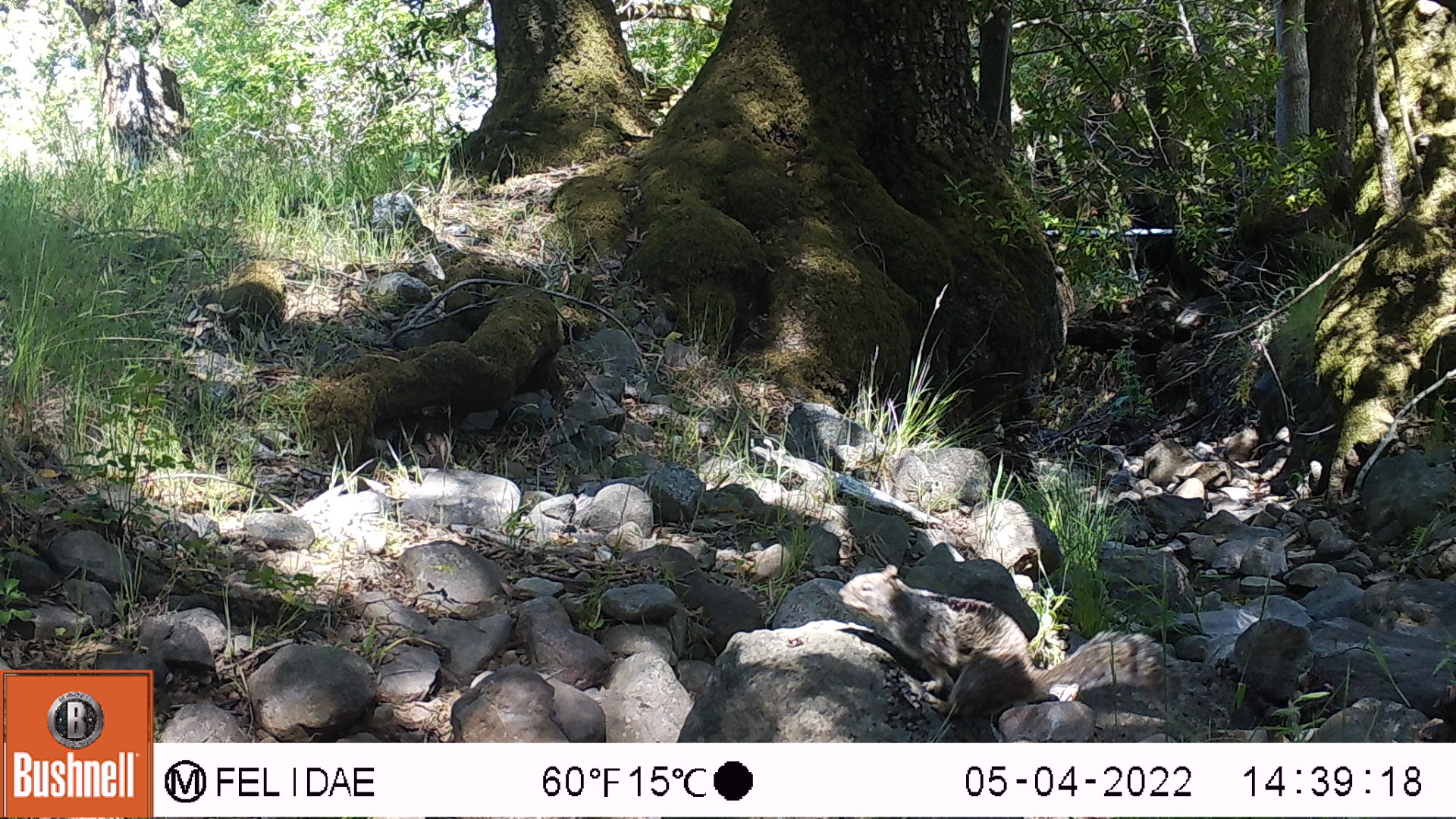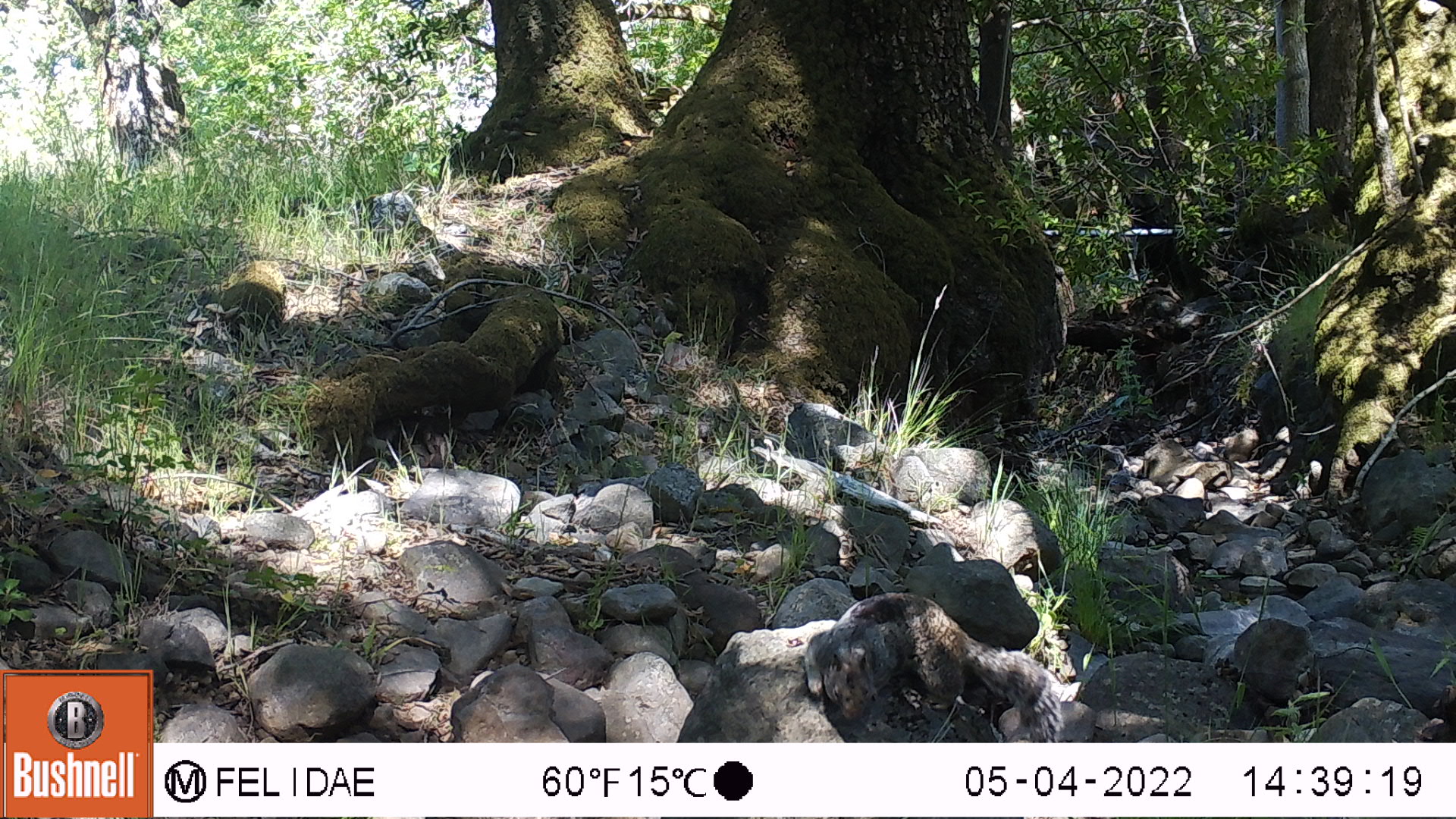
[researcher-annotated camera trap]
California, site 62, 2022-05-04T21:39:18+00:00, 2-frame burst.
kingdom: Animalia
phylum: Chordata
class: Mammalia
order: Rodentia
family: Sciuridae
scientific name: Sciuridae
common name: squirrel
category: unknown squirrel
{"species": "unknown squirrel (squirrel) (Sciuridae)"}